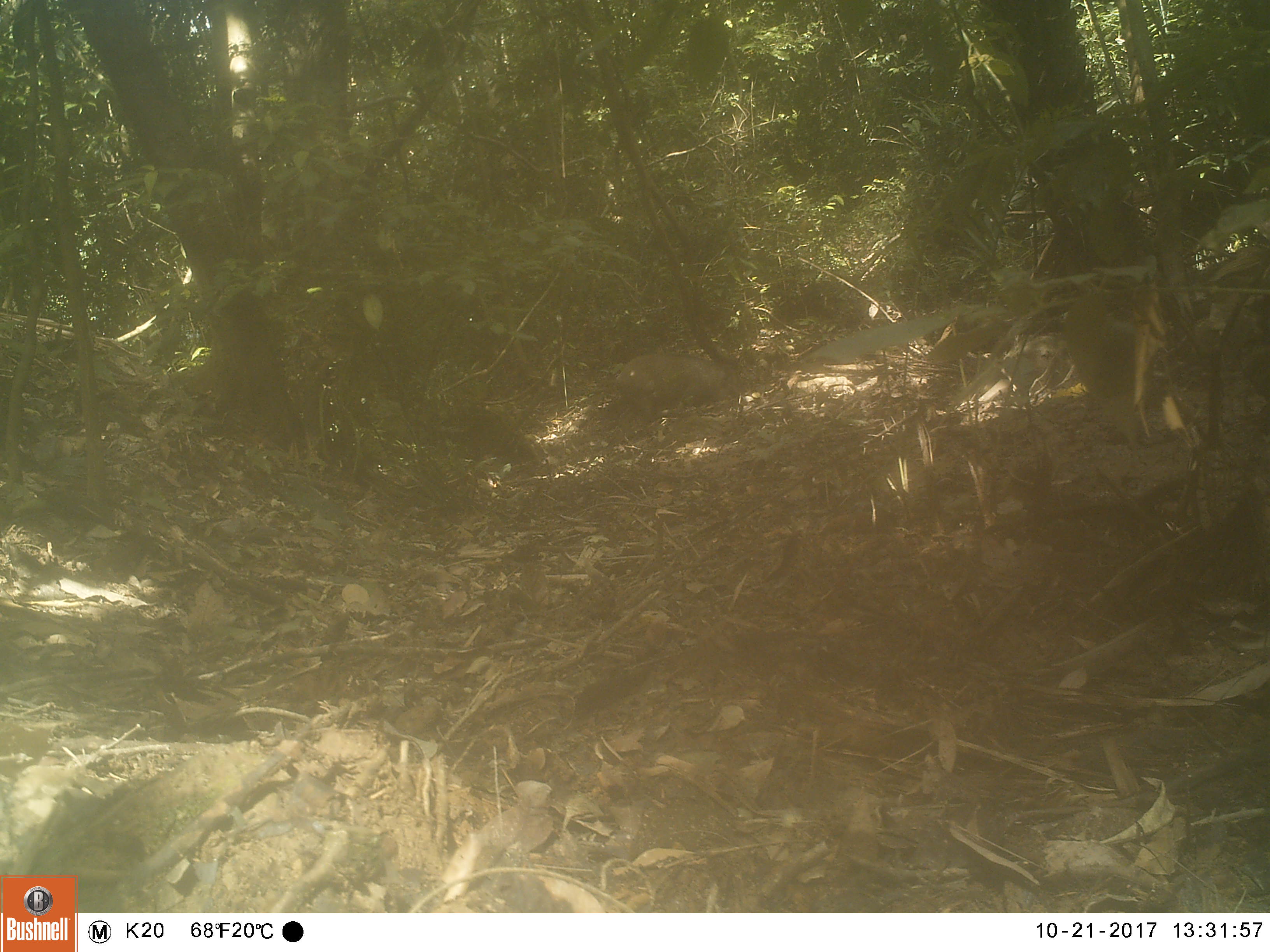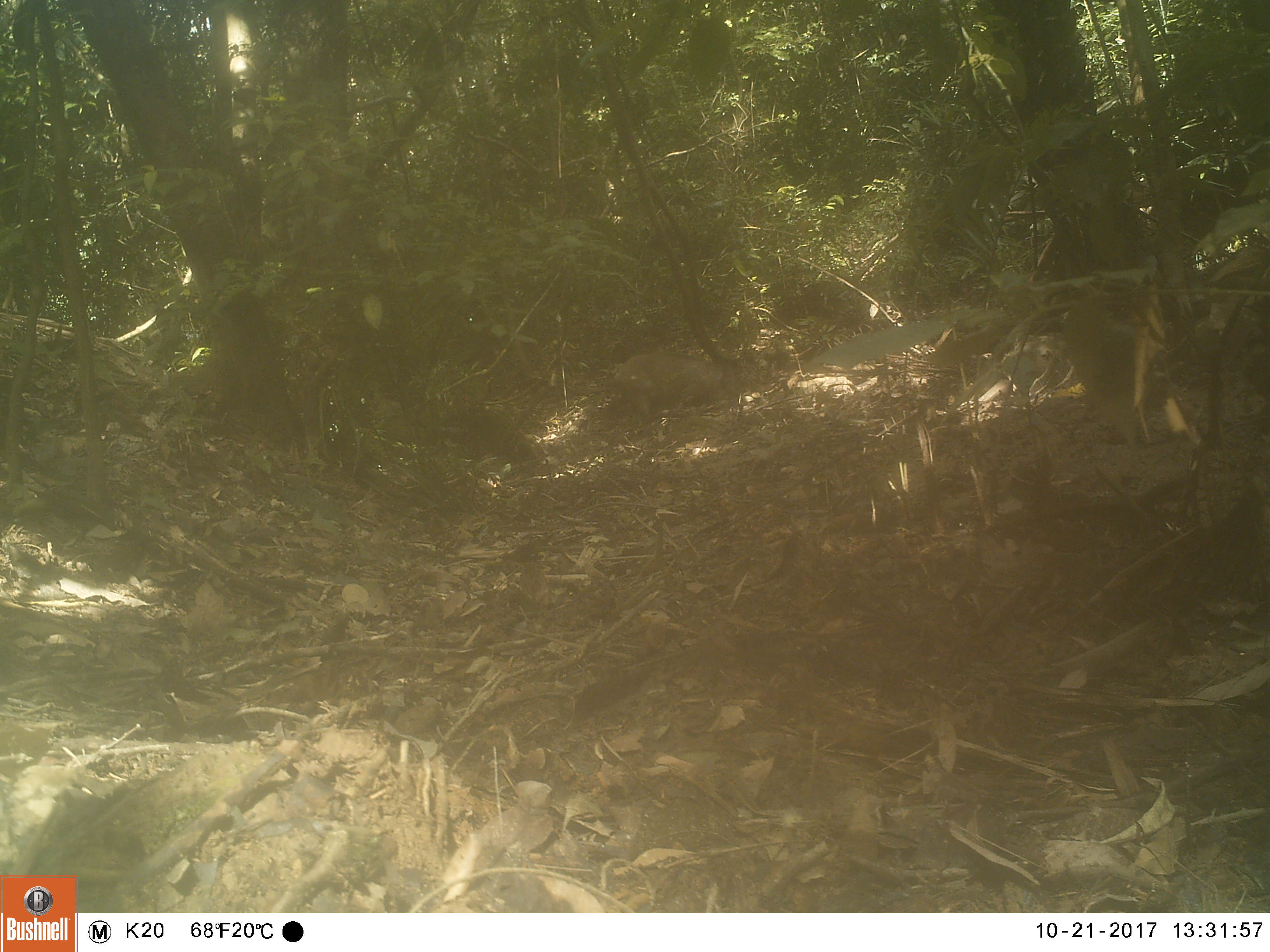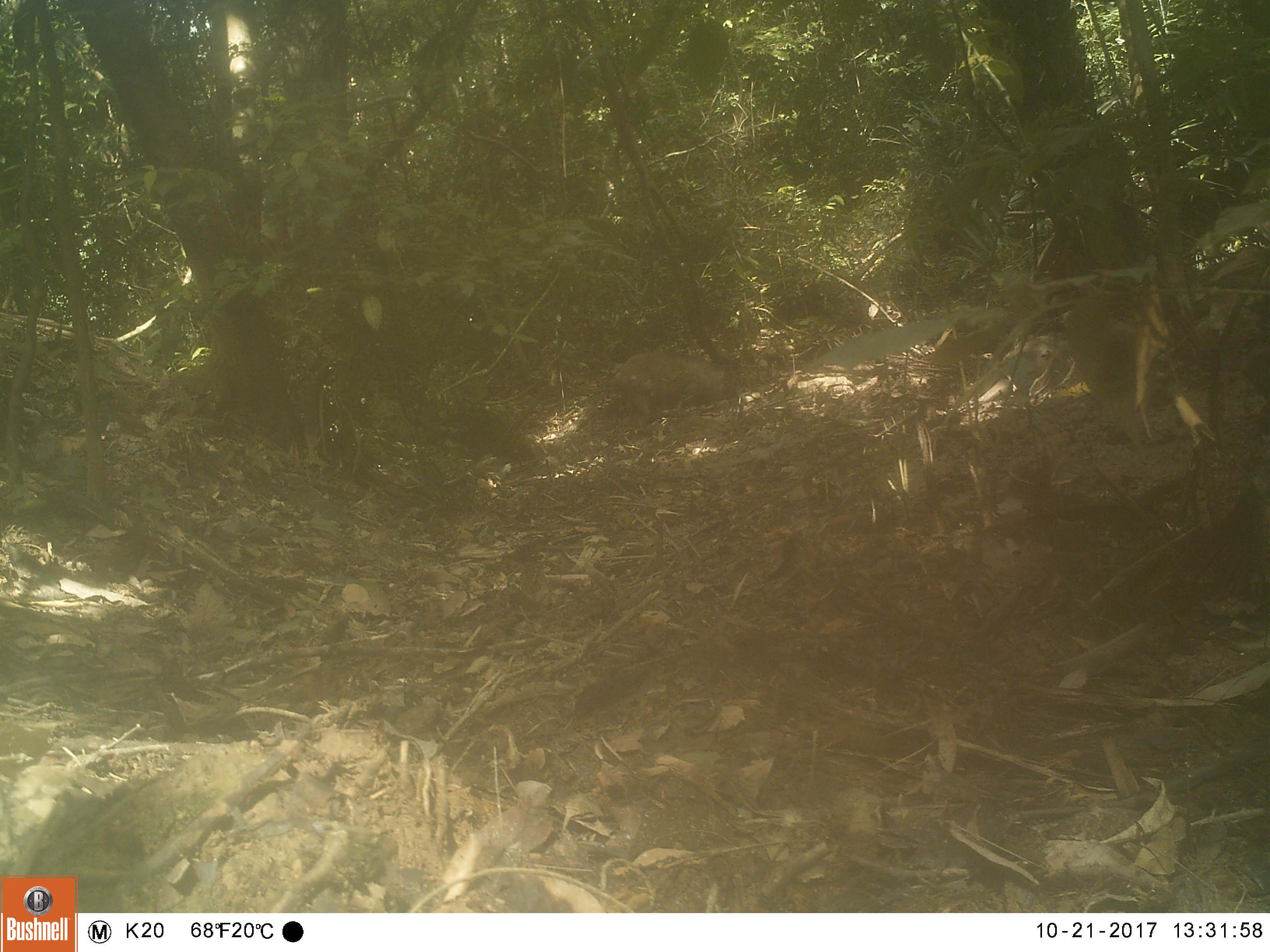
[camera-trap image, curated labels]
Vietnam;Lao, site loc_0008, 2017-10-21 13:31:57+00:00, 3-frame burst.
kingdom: Animalia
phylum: Chordata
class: Mammalia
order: Artiodactyla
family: Suidae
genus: Sus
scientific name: Sus scrofa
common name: eurasian wild pig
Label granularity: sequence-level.